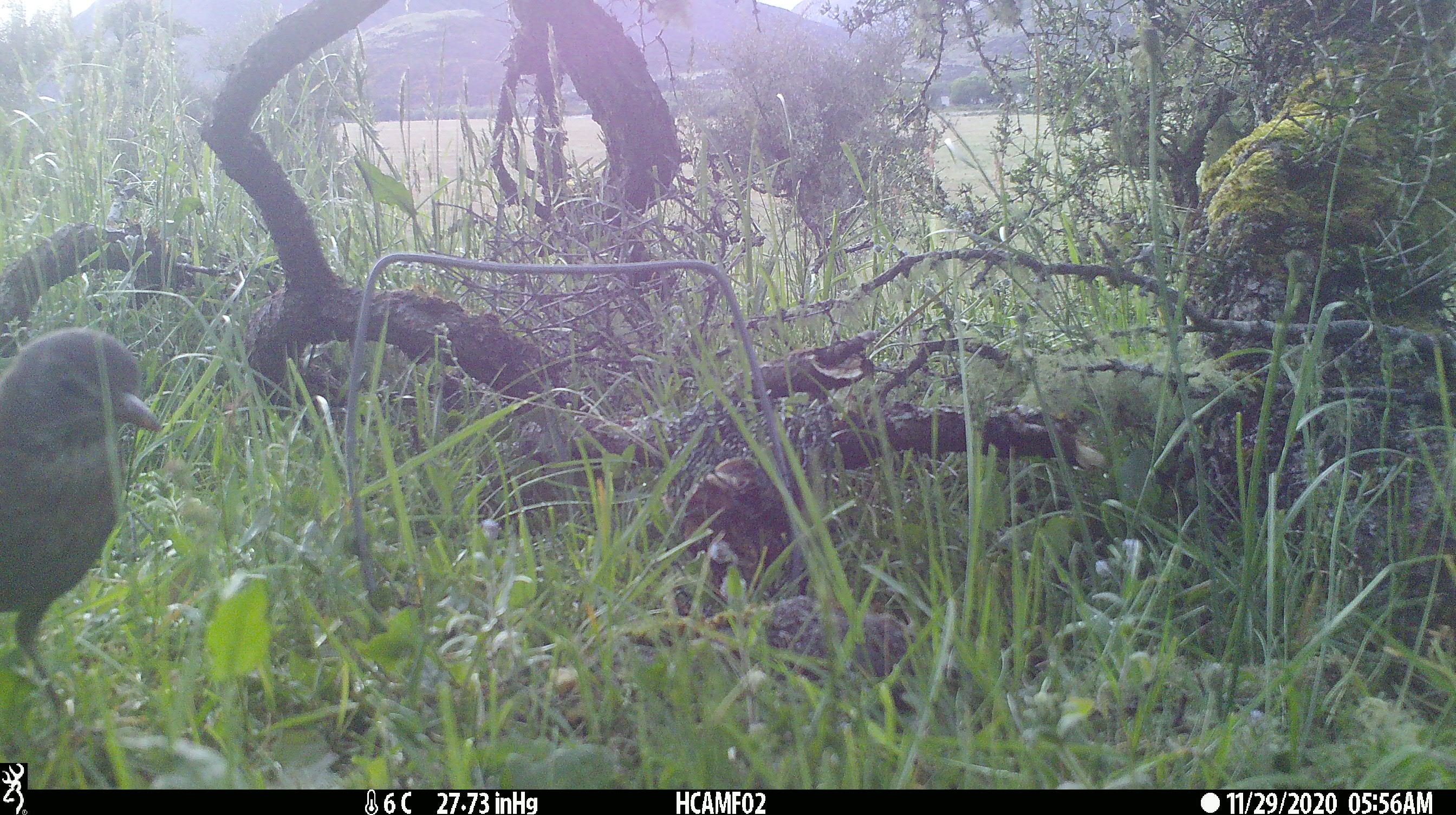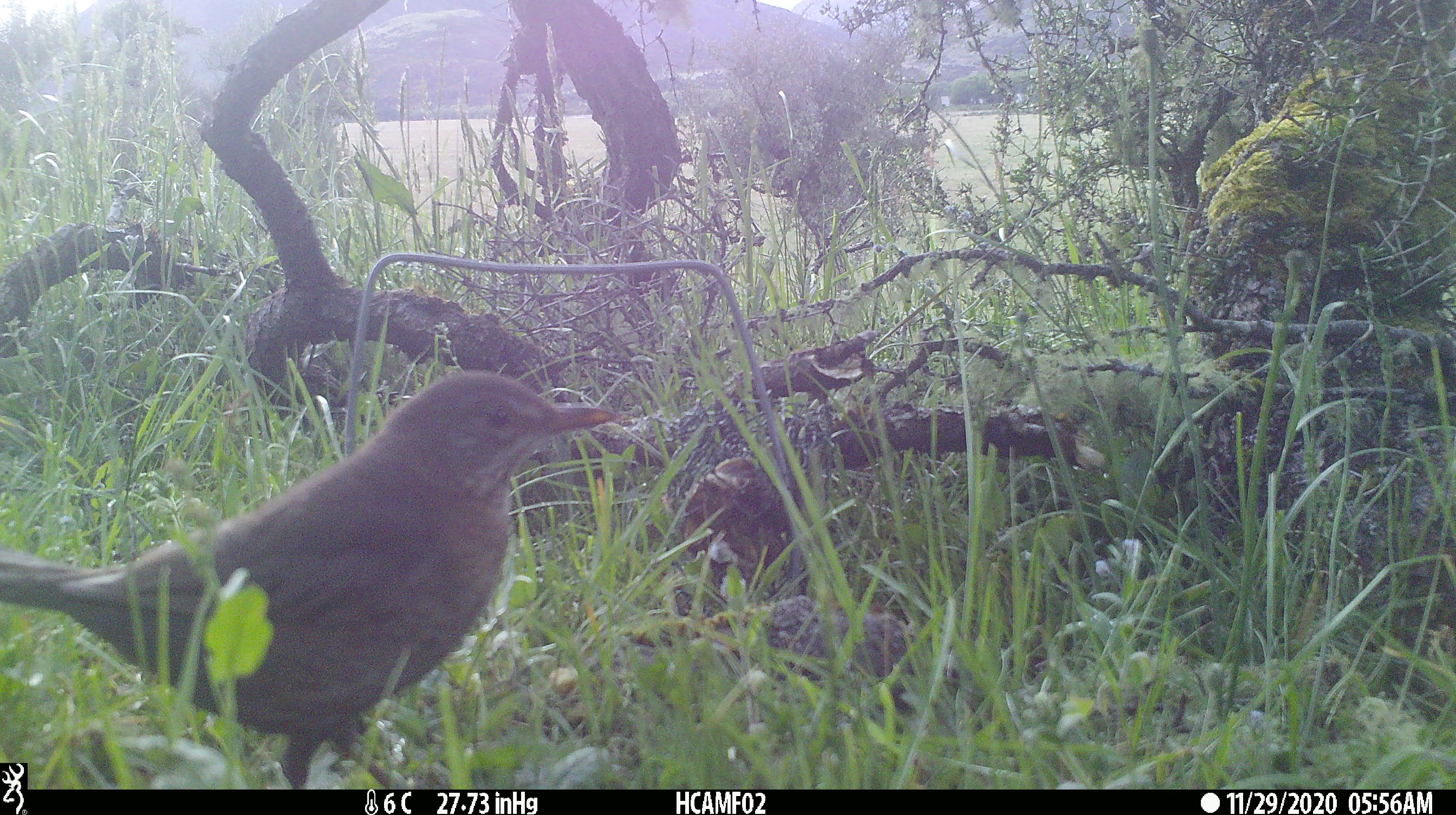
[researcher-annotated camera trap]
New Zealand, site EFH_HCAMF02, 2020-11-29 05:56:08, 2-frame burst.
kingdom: Animalia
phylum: Chordata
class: Aves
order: Passeriformes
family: Turdidae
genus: Turdus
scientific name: Turdus philomelos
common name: song thrush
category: thrush